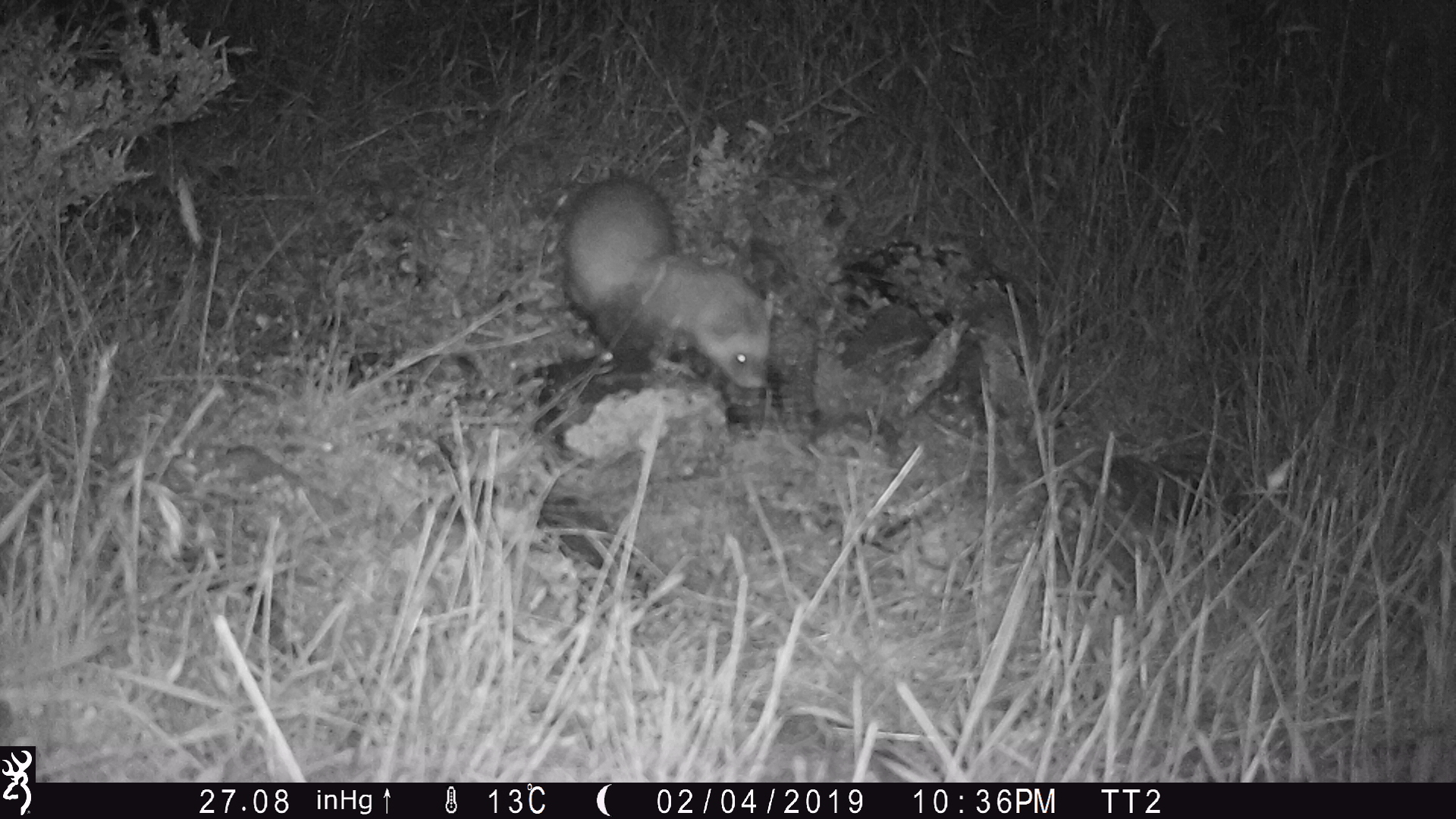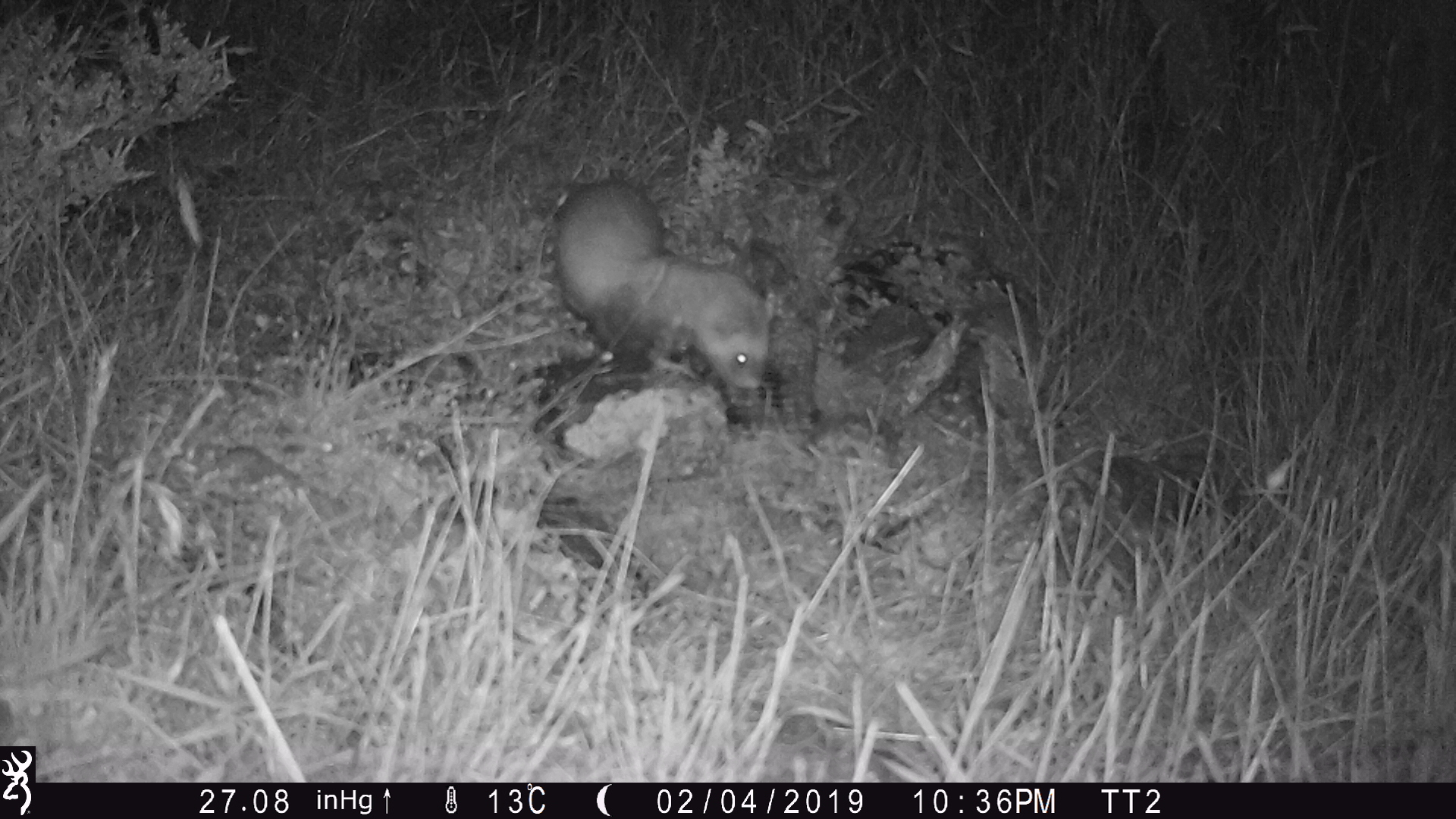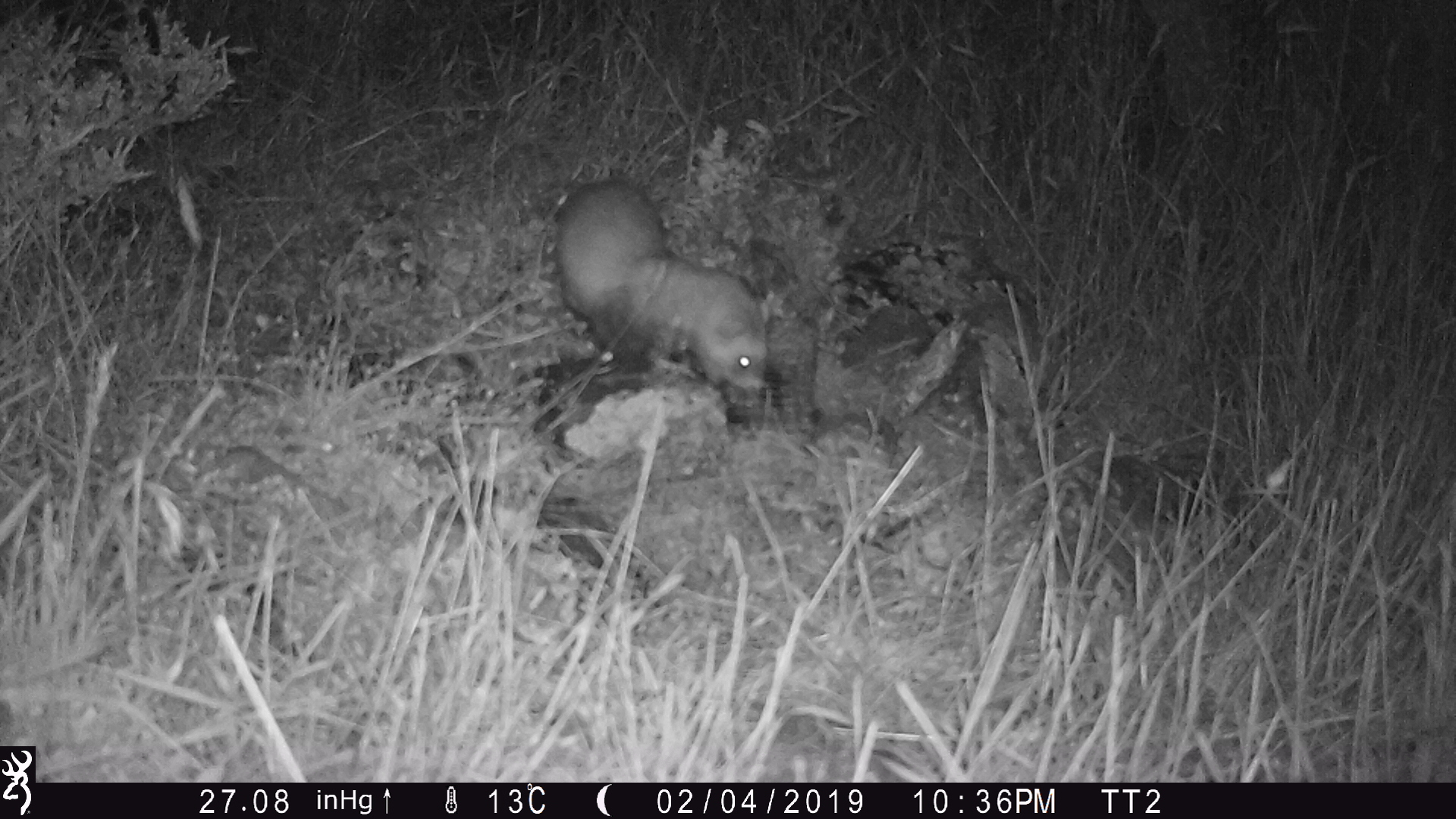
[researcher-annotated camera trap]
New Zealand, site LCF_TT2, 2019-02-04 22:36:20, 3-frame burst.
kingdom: Animalia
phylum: Chordata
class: Mammalia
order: Carnivora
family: Mustelidae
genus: Mustela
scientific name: Mustela furo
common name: ferret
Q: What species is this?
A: Ferret (Mustela furo).